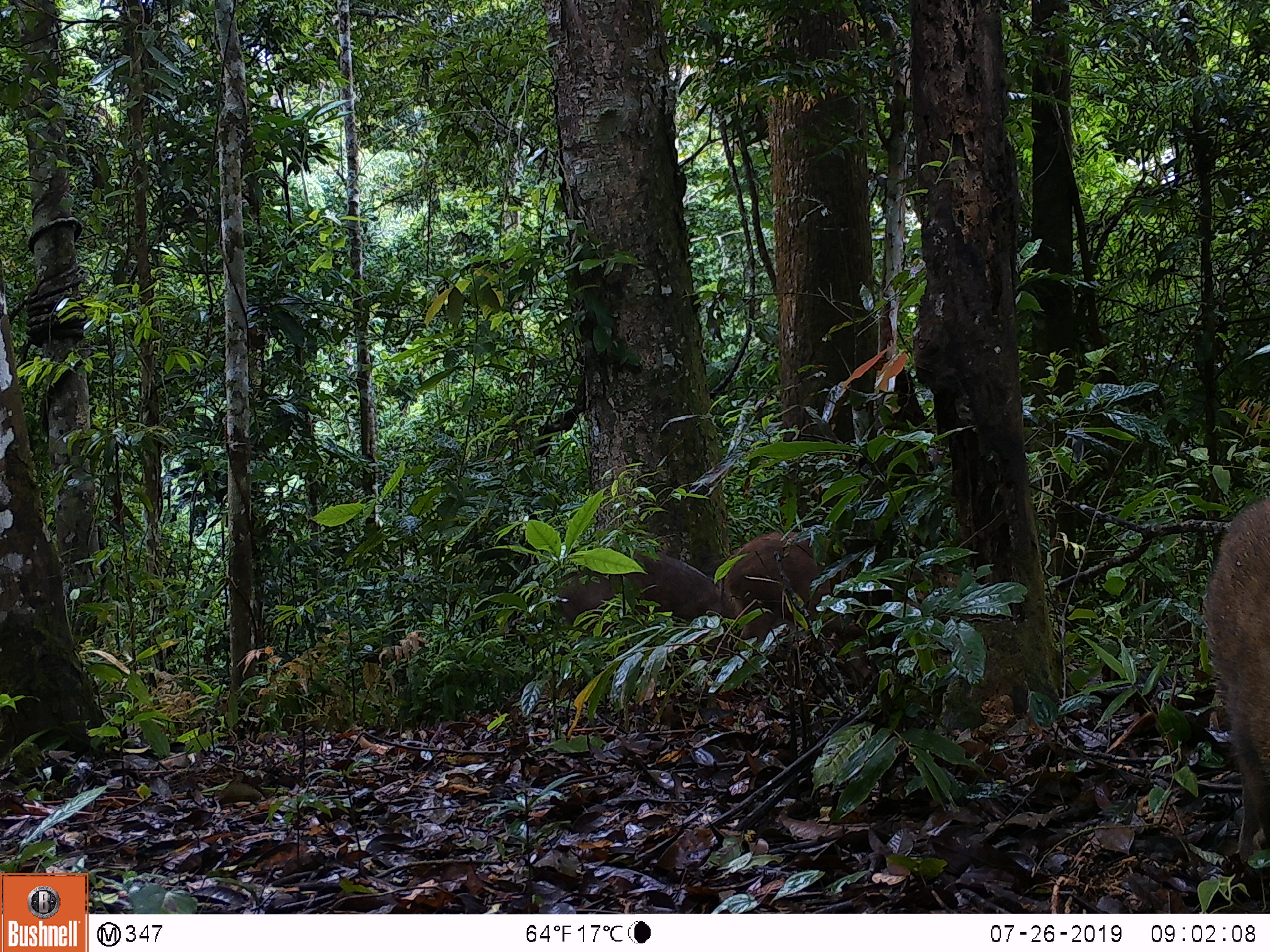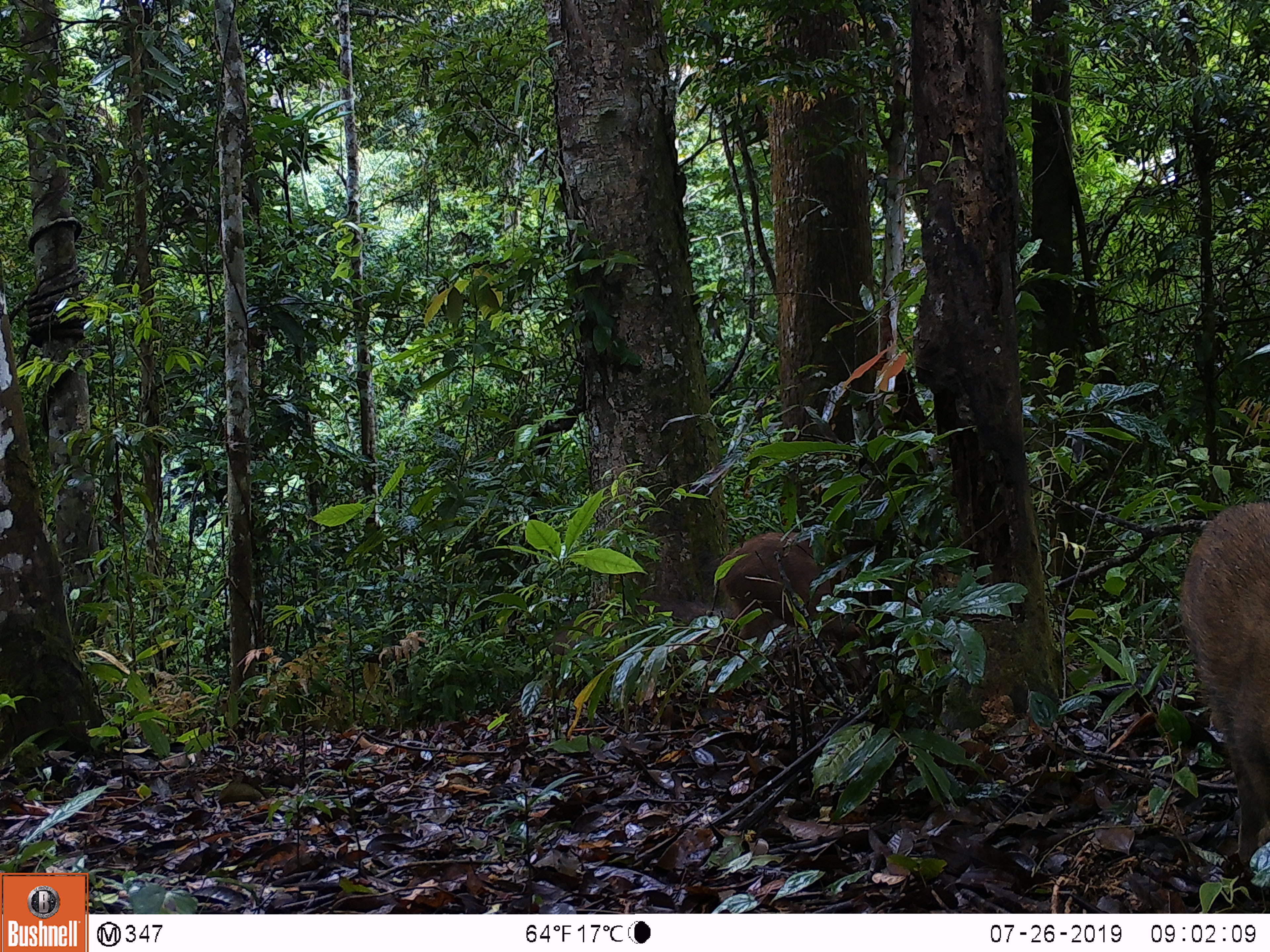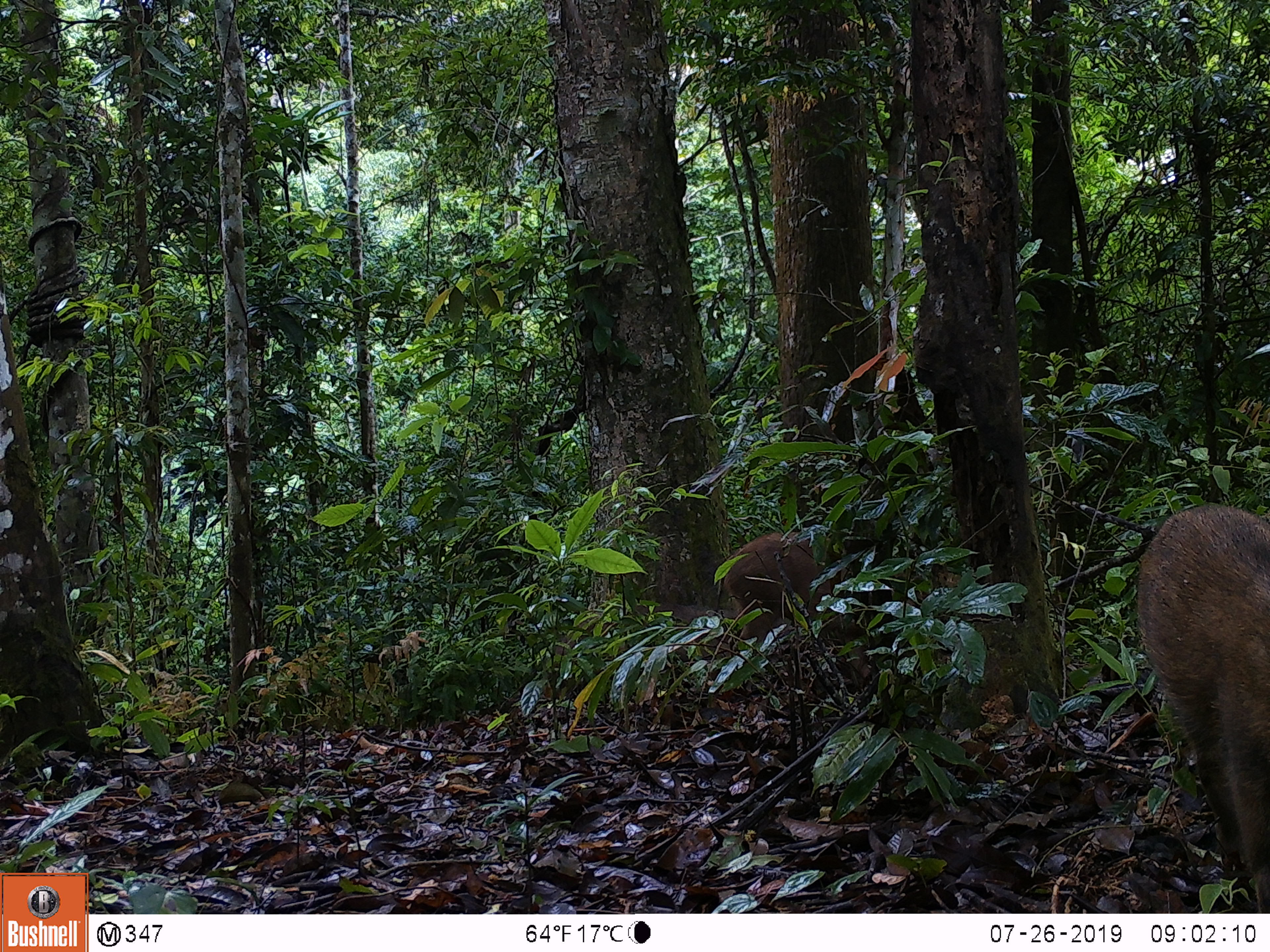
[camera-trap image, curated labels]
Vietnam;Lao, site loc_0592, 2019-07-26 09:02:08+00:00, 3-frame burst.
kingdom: Animalia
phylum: Chordata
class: Mammalia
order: Artiodactyla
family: Suidae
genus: Sus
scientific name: Sus scrofa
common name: eurasian wild pig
Eurasian wild pig (Sus scrofa). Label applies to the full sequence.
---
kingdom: Animalia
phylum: Chordata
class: Aves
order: Galliformes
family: Phasianidae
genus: Polyplectron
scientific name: Polyplectron bicalcaratum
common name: gray peacock-pheasant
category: grey peacock pheasant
Grey peacock pheasant (gray peacock-pheasant) (Polyplectron bicalcaratum). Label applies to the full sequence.